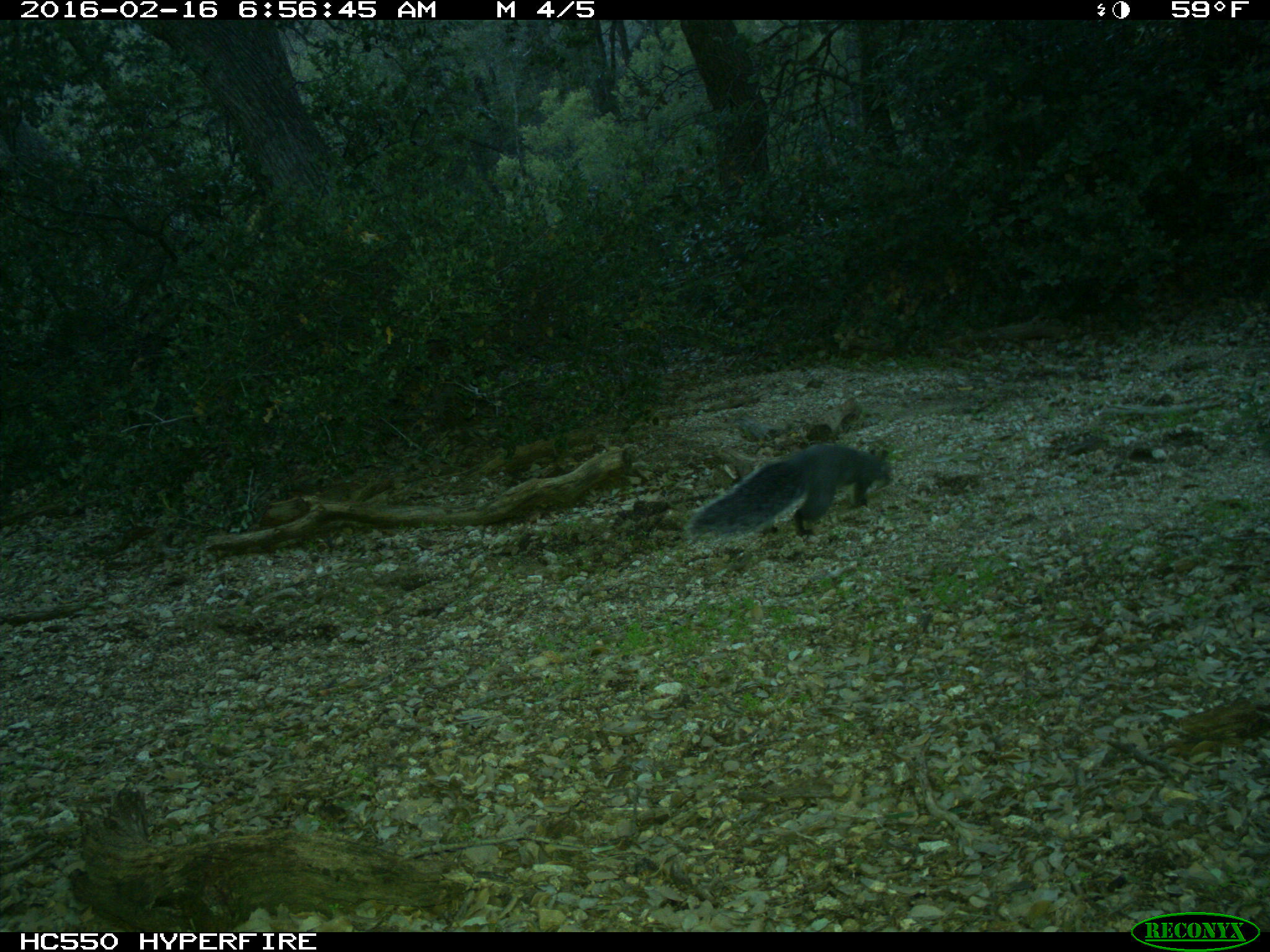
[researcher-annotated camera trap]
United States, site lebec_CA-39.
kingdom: Animalia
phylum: Chordata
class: Mammalia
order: Rodentia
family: Sciuridae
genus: Sciurus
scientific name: Sciurus carolinensis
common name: eastern gray squirrel